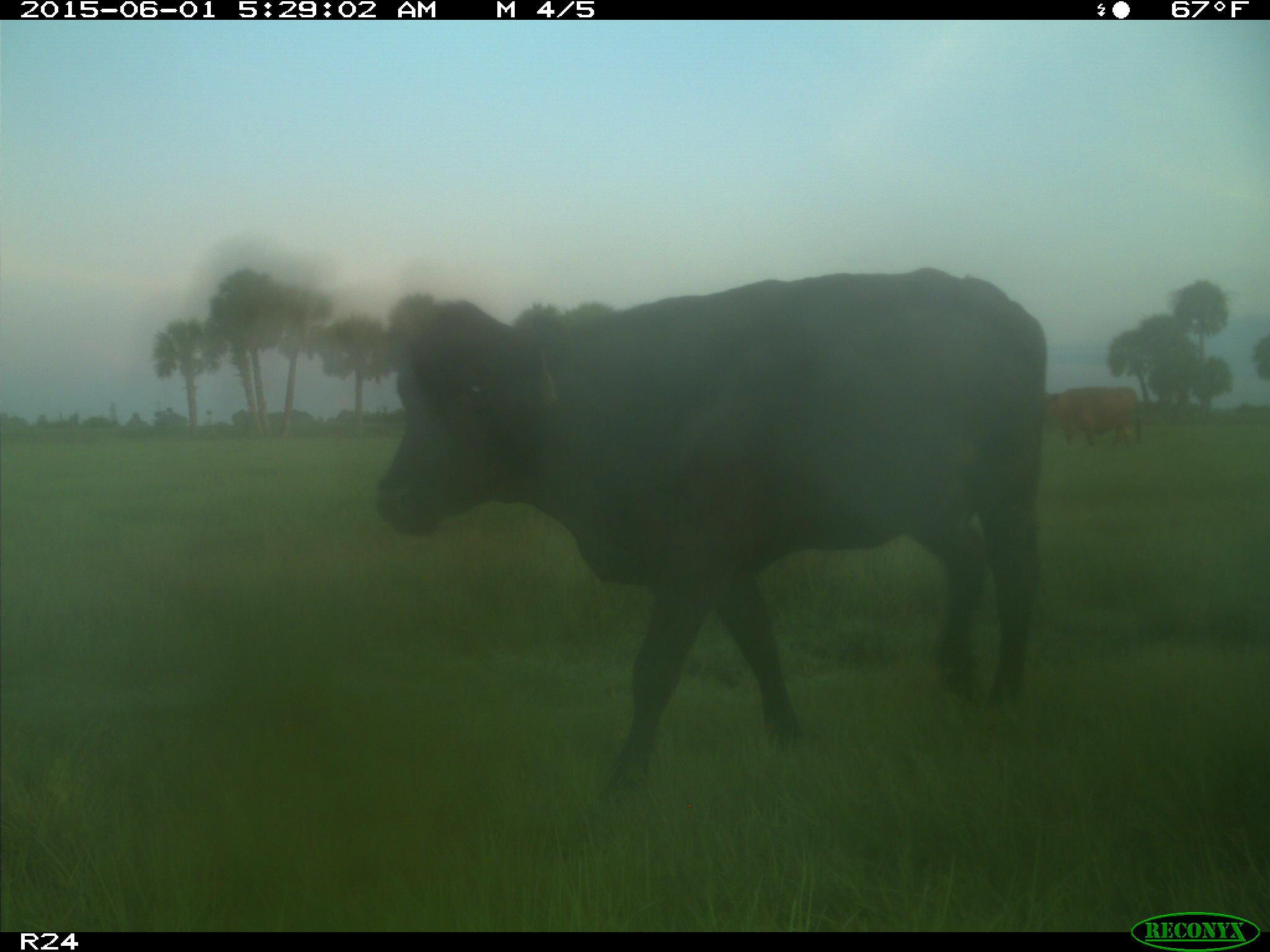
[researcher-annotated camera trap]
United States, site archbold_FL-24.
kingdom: Animalia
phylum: Chordata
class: Mammalia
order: Artiodactyla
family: Bovidae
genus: Bos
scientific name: Bos taurus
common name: domestic cow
Bos taurus (domestic cow).